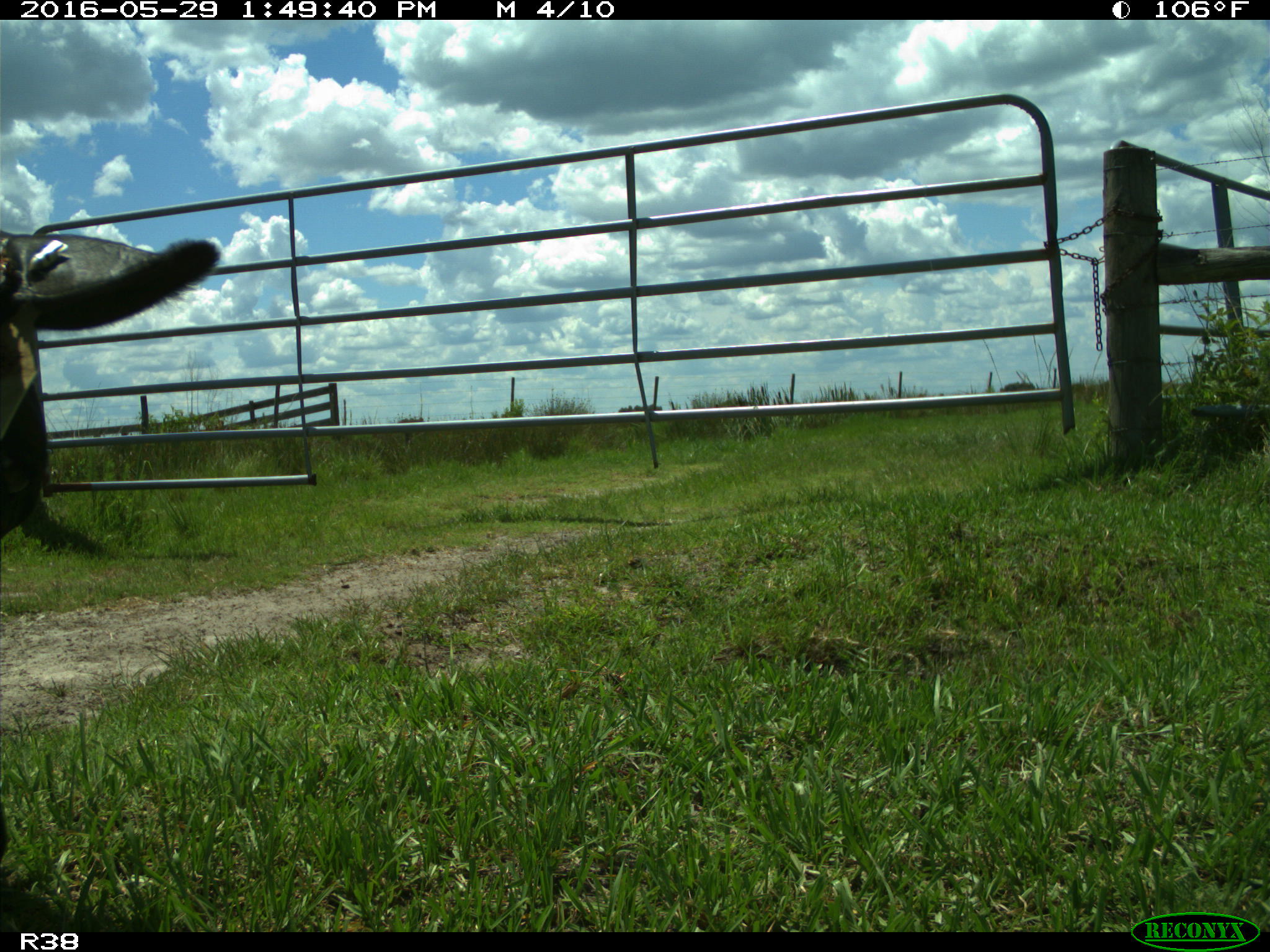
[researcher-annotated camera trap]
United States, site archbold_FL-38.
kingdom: Animalia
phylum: Chordata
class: Mammalia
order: Artiodactyla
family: Bovidae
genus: Bos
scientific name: Bos taurus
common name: domestic cow